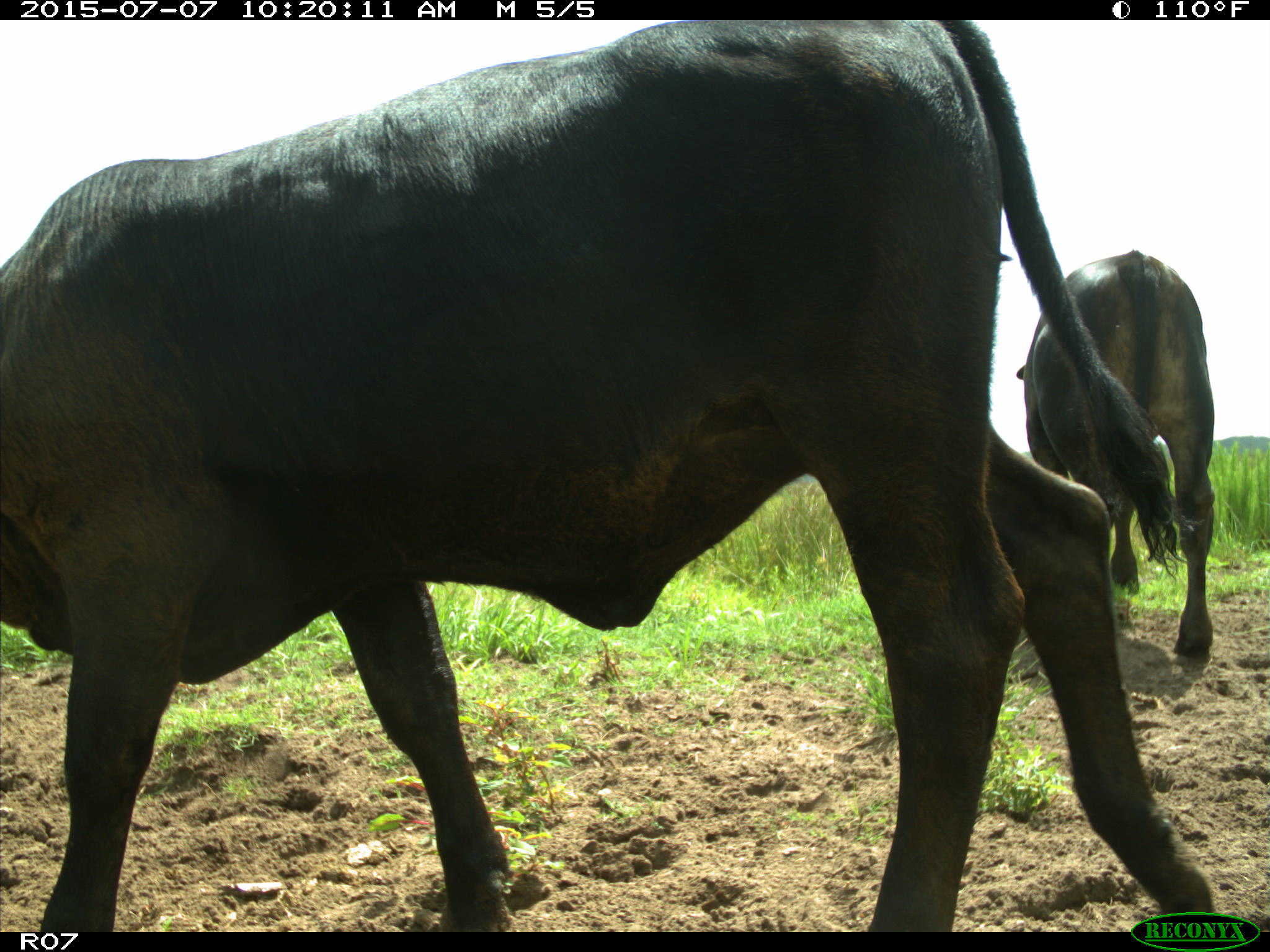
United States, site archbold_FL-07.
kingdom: Animalia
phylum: Chordata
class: Mammalia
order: Artiodactyla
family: Bovidae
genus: Bos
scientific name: Bos taurus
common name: domestic cow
Bos taurus (domestic cow).